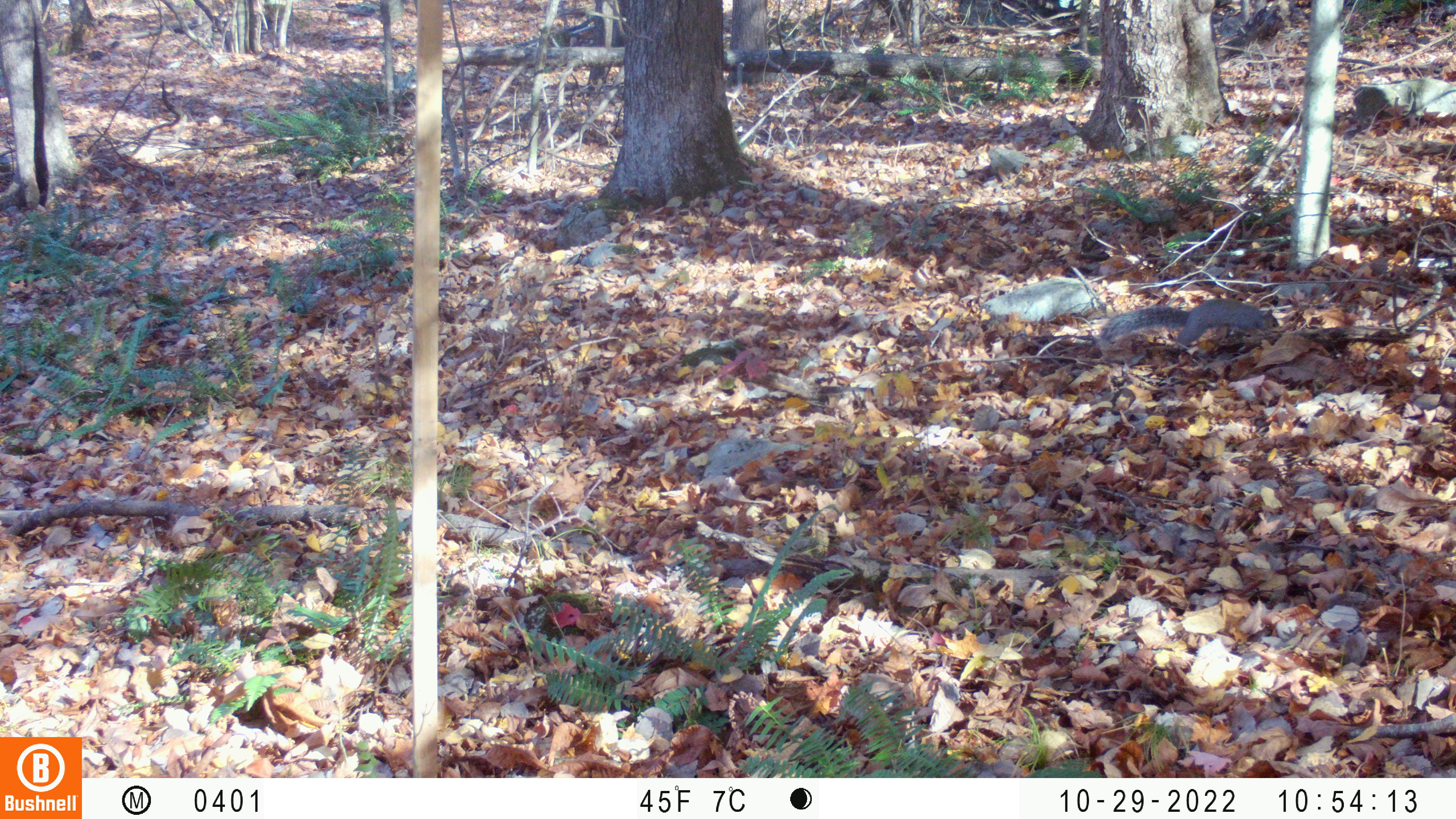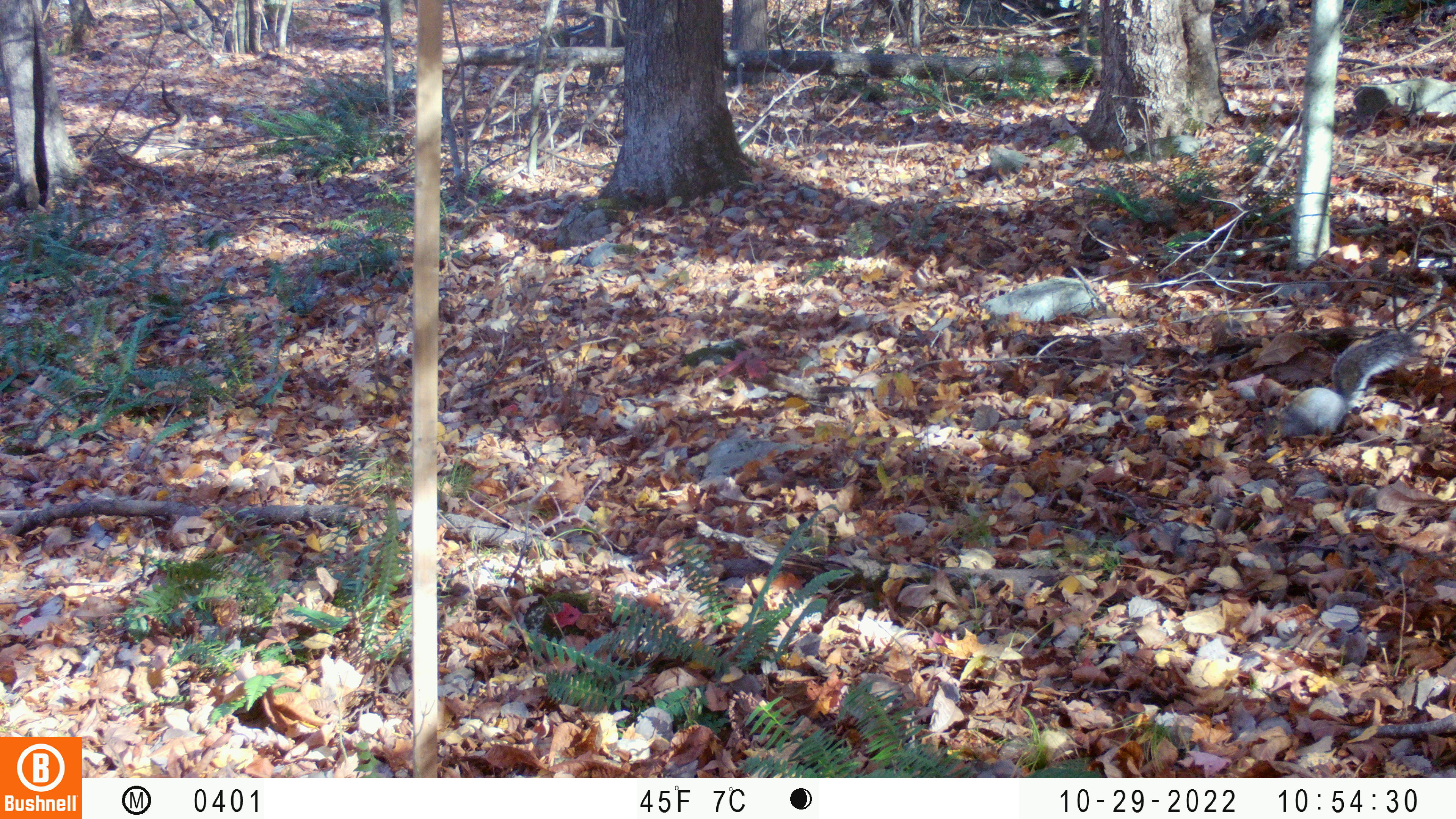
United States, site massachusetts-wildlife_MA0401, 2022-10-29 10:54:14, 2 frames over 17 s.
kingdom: Animalia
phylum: Chordata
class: Mammalia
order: Rodentia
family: Sciuridae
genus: Sciurus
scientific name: Sciurus carolinensis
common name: gray squirrel